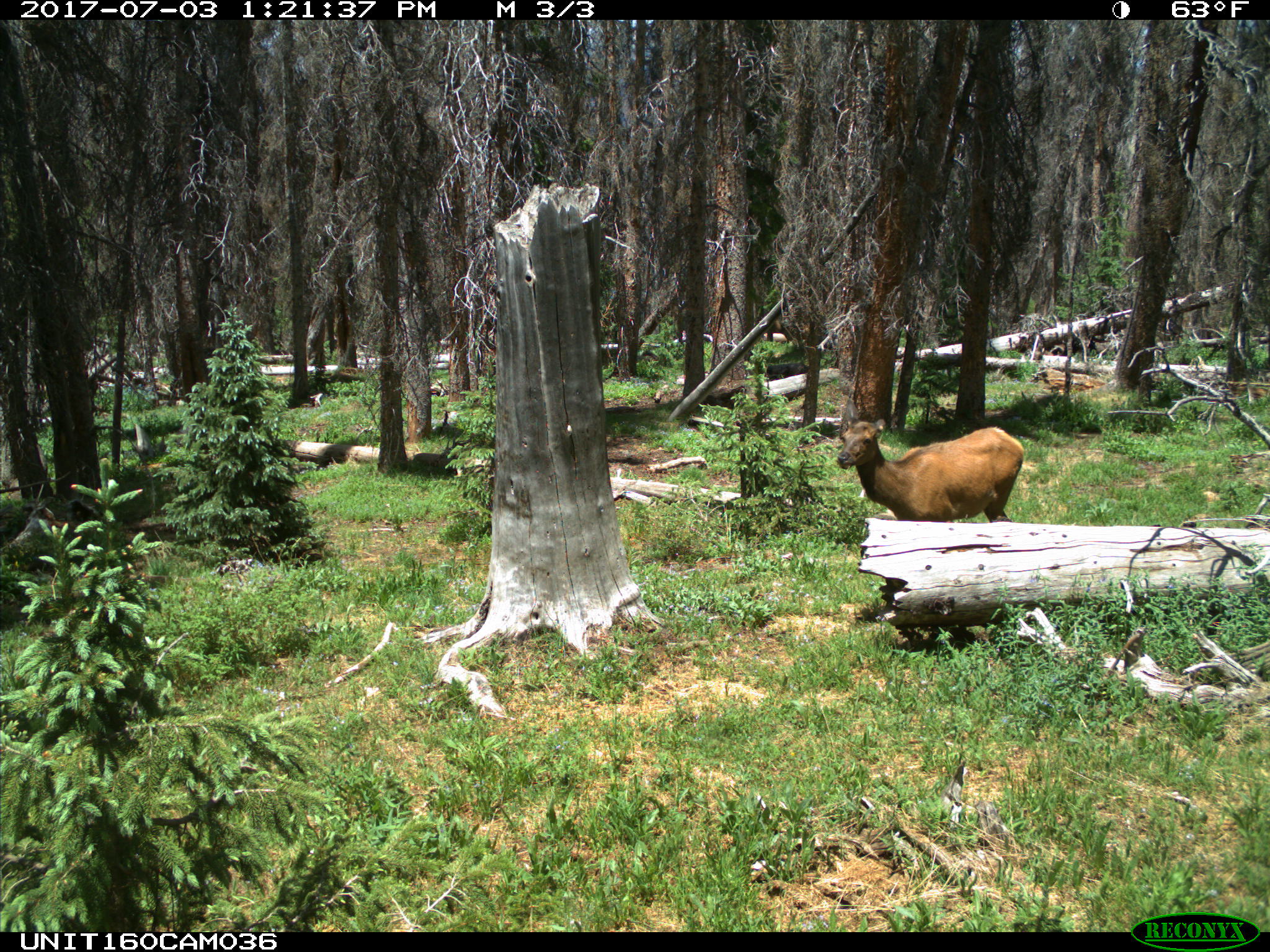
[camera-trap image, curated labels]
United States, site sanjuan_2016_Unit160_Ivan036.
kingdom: Animalia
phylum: Chordata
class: Mammalia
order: Artiodactyla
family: Cervidae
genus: Cervus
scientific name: Cervus elaphus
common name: red deer